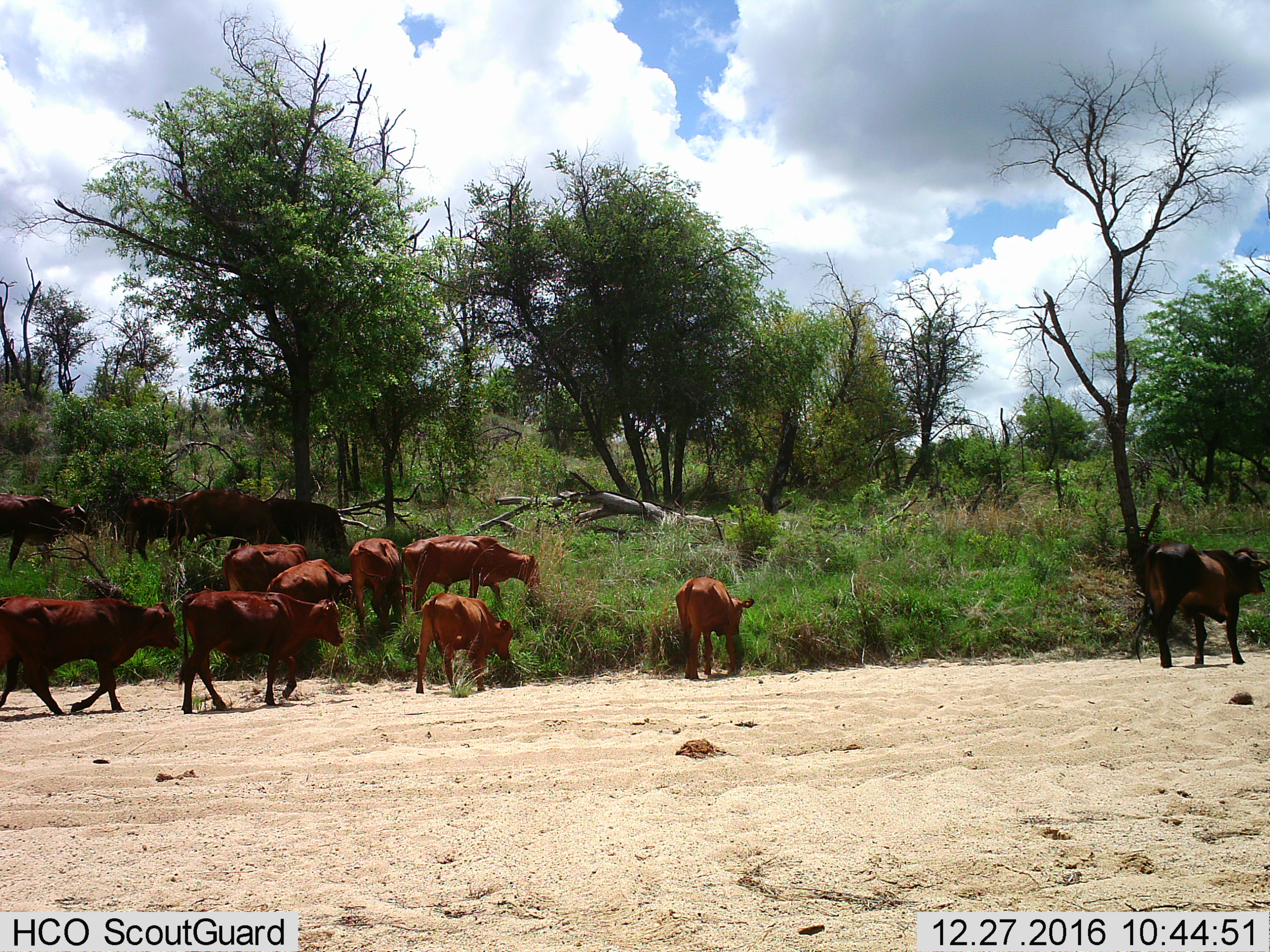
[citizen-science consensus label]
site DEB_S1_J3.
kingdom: Animalia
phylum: Chordata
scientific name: Vertebrata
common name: domestic animal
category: domesticanimal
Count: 11-50.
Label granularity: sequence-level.